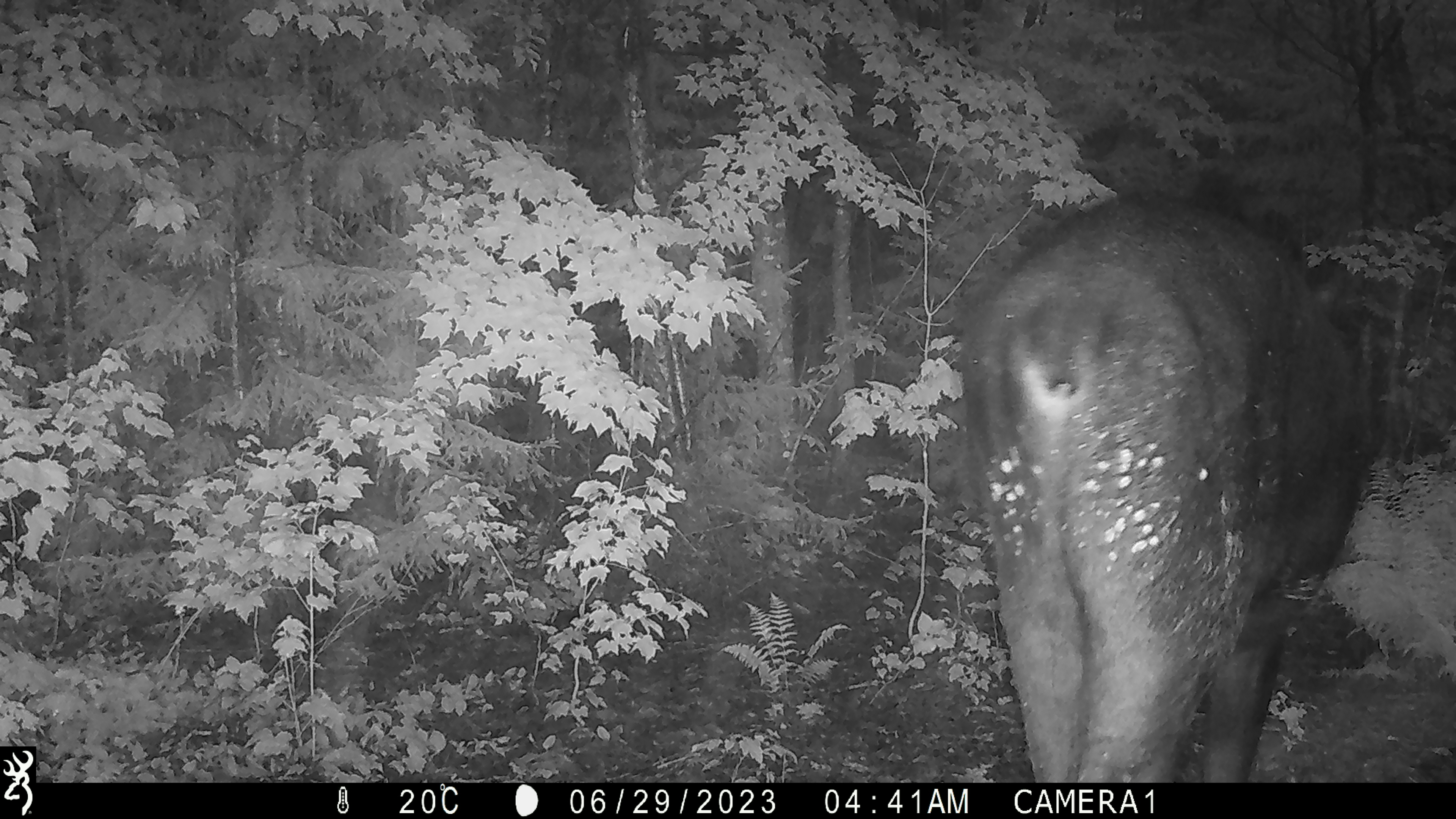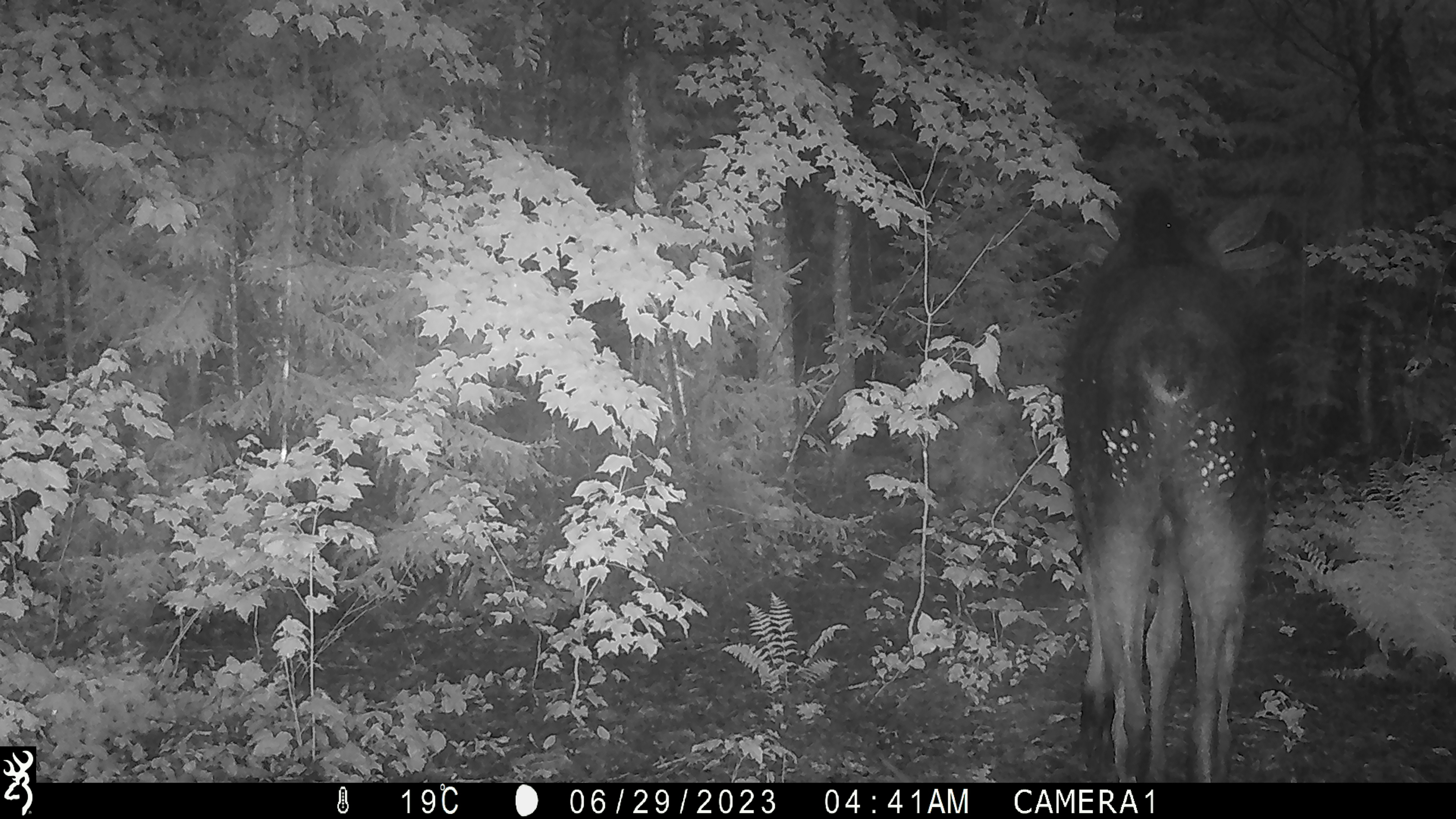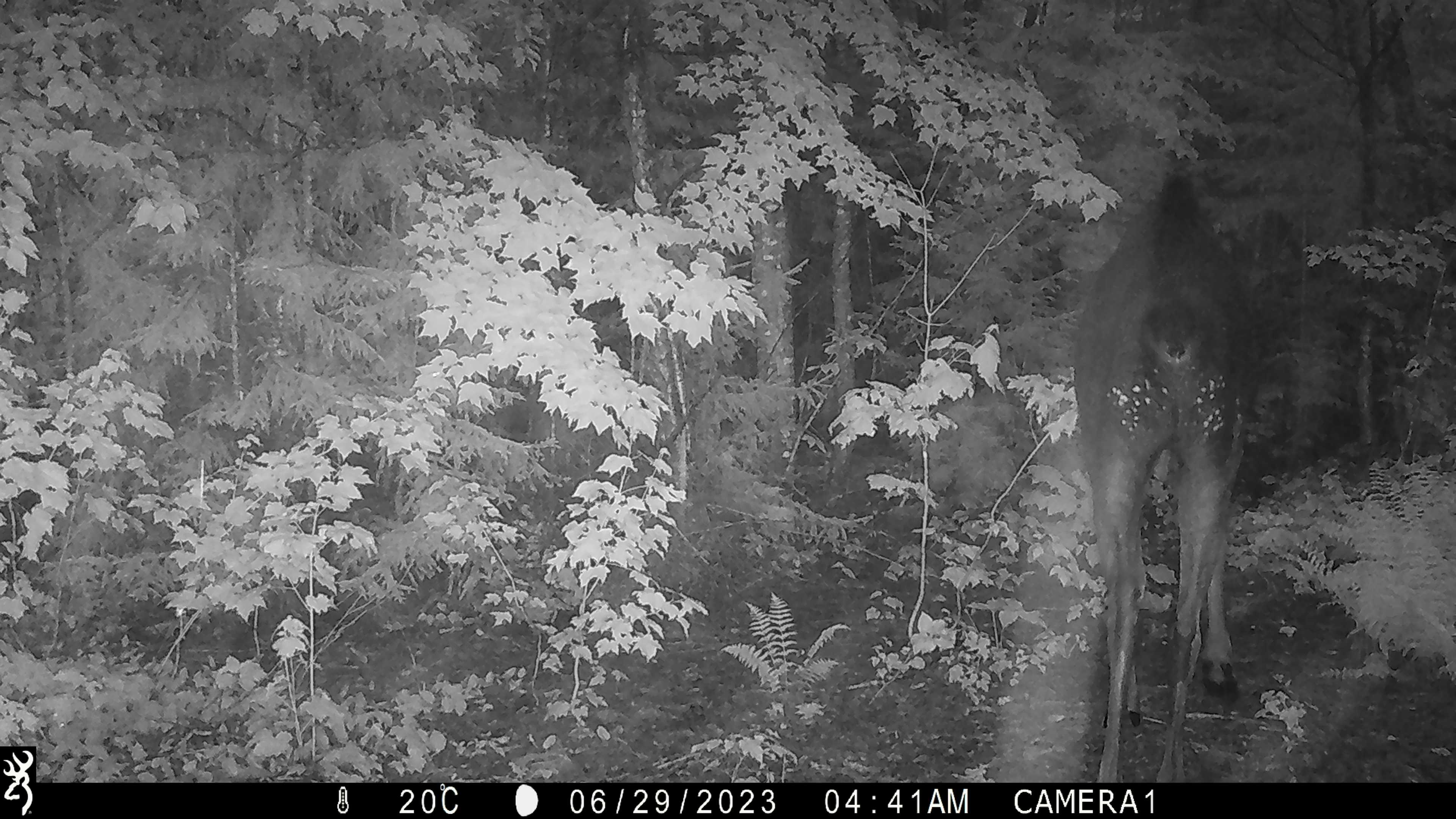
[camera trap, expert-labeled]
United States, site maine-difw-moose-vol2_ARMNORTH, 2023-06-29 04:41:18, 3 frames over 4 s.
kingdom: Animalia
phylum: Chordata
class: Mammalia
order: Artiodactyla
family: Cervidae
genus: Alces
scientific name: Alces alces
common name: moose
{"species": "moose (Alces alces)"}